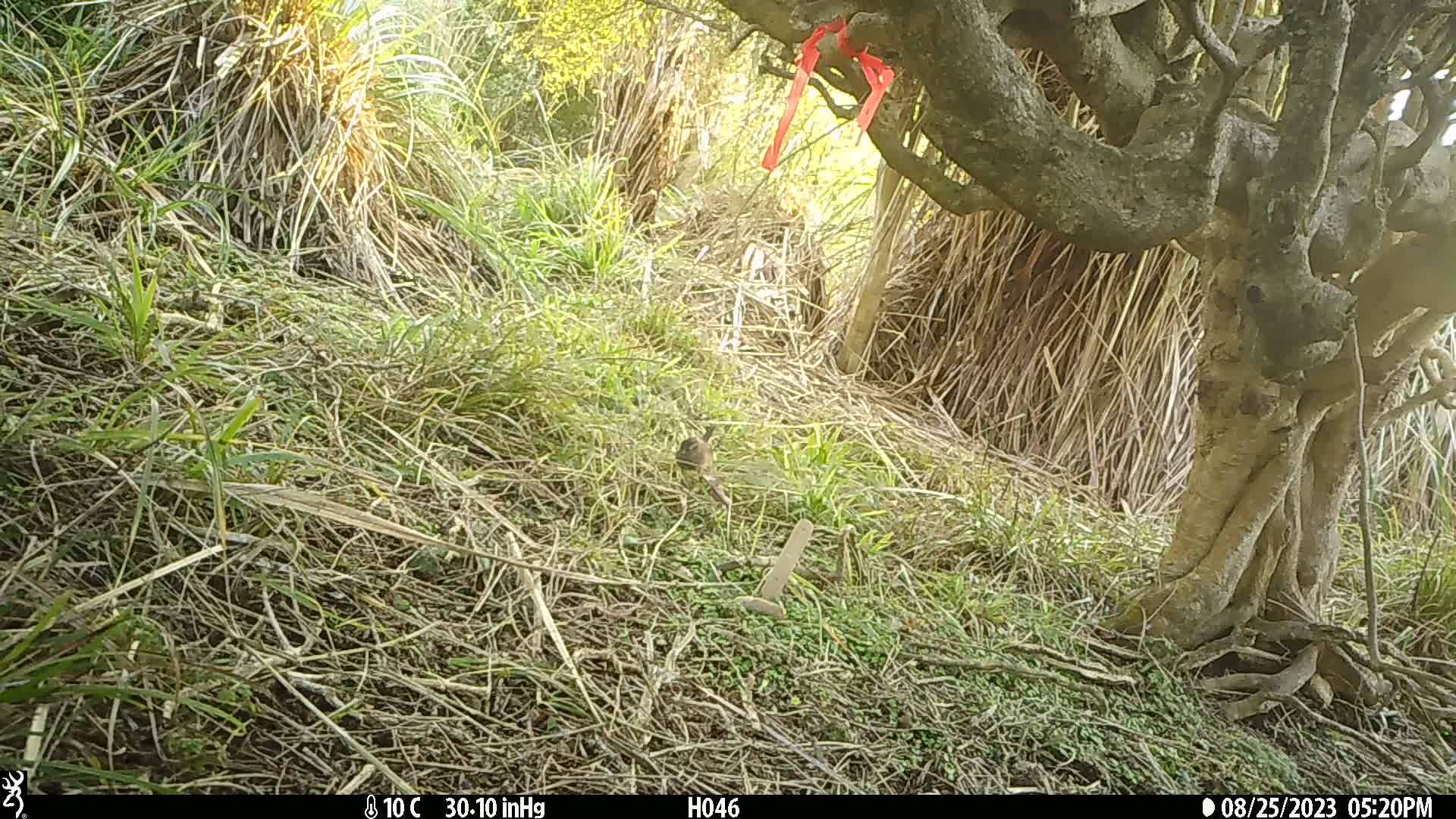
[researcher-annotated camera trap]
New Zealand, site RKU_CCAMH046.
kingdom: Animalia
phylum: Chordata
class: Aves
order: Passeriformes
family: Prunellidae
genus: Prunella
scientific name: Prunella modularis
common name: dunnock